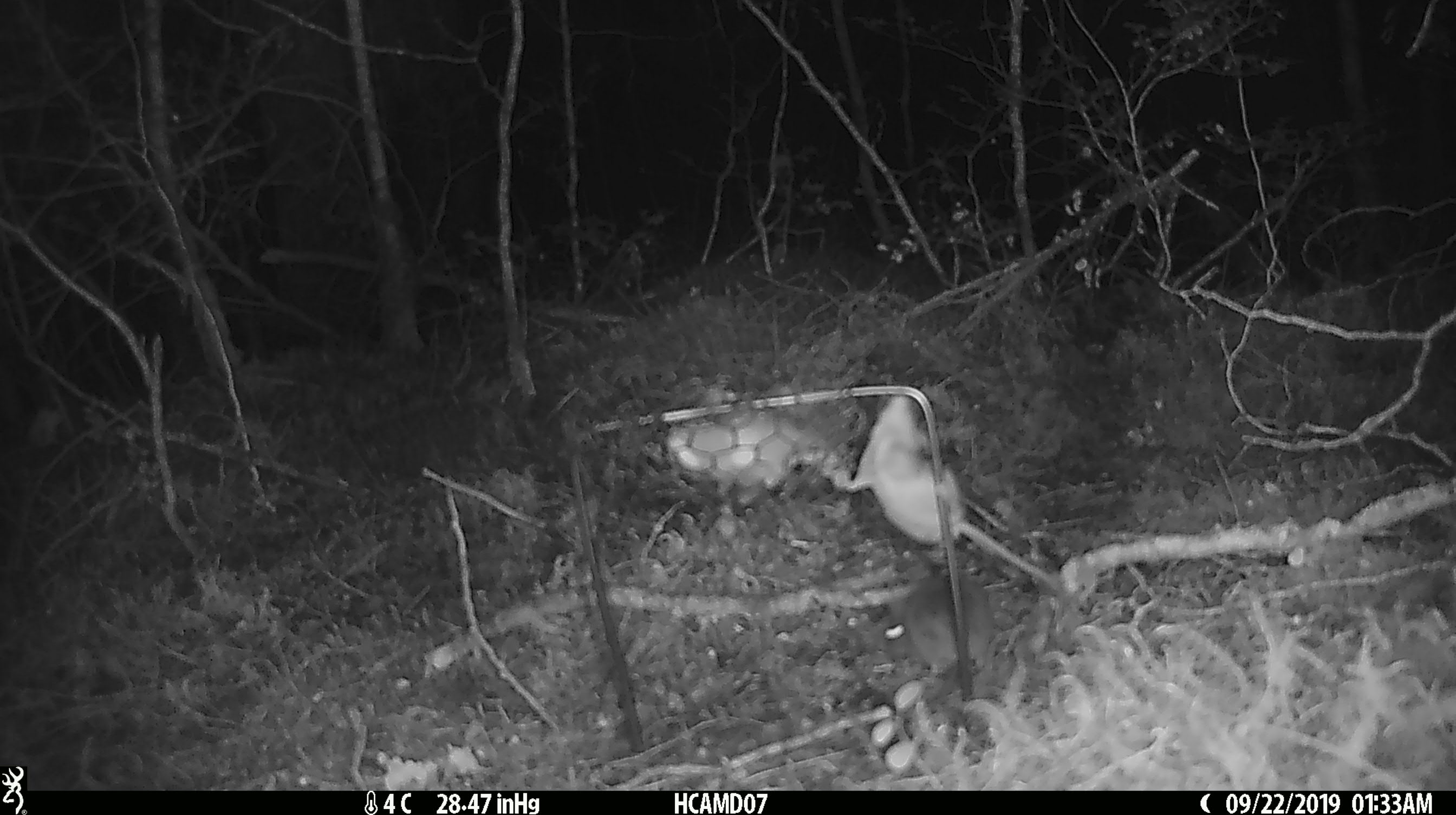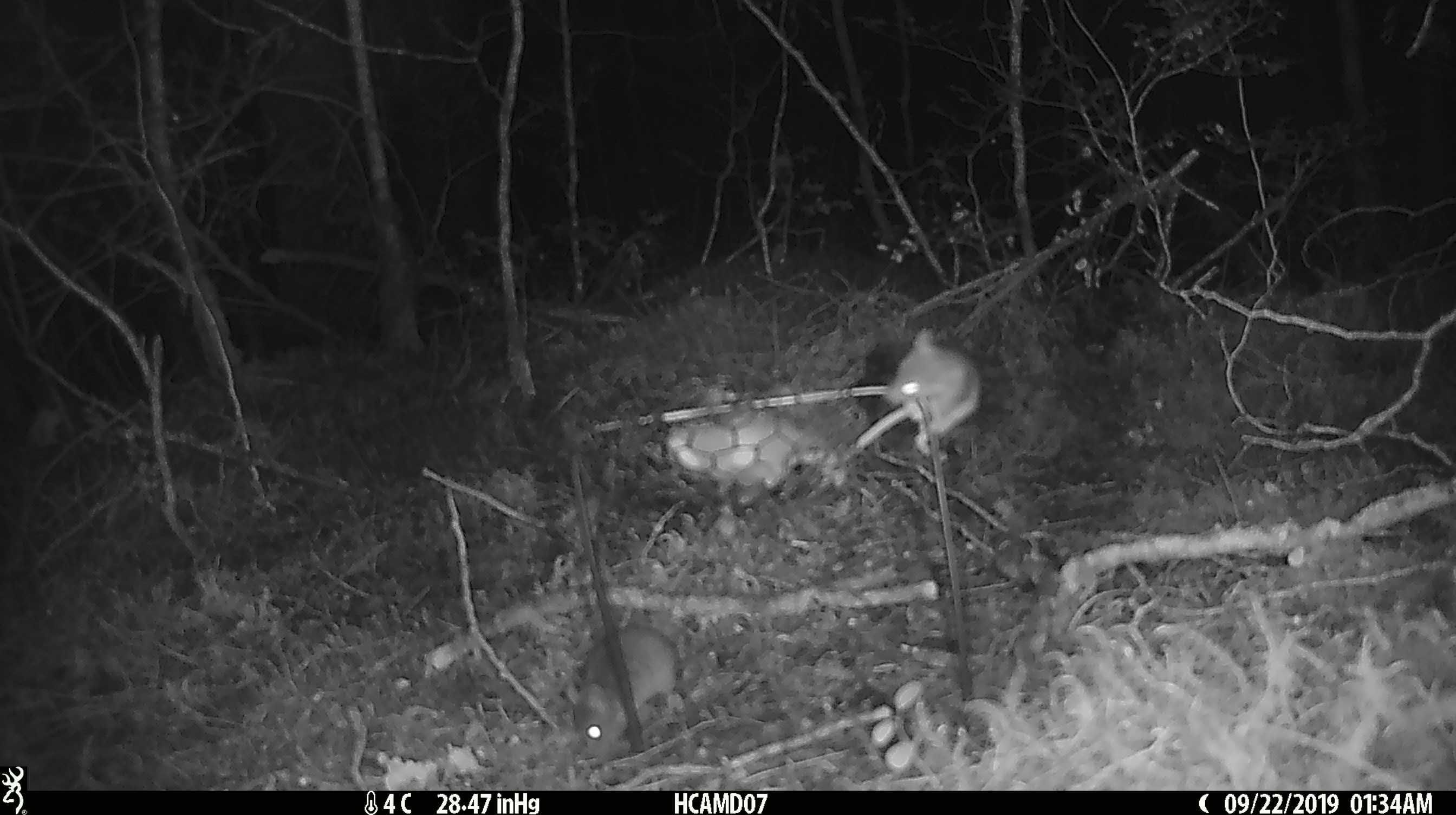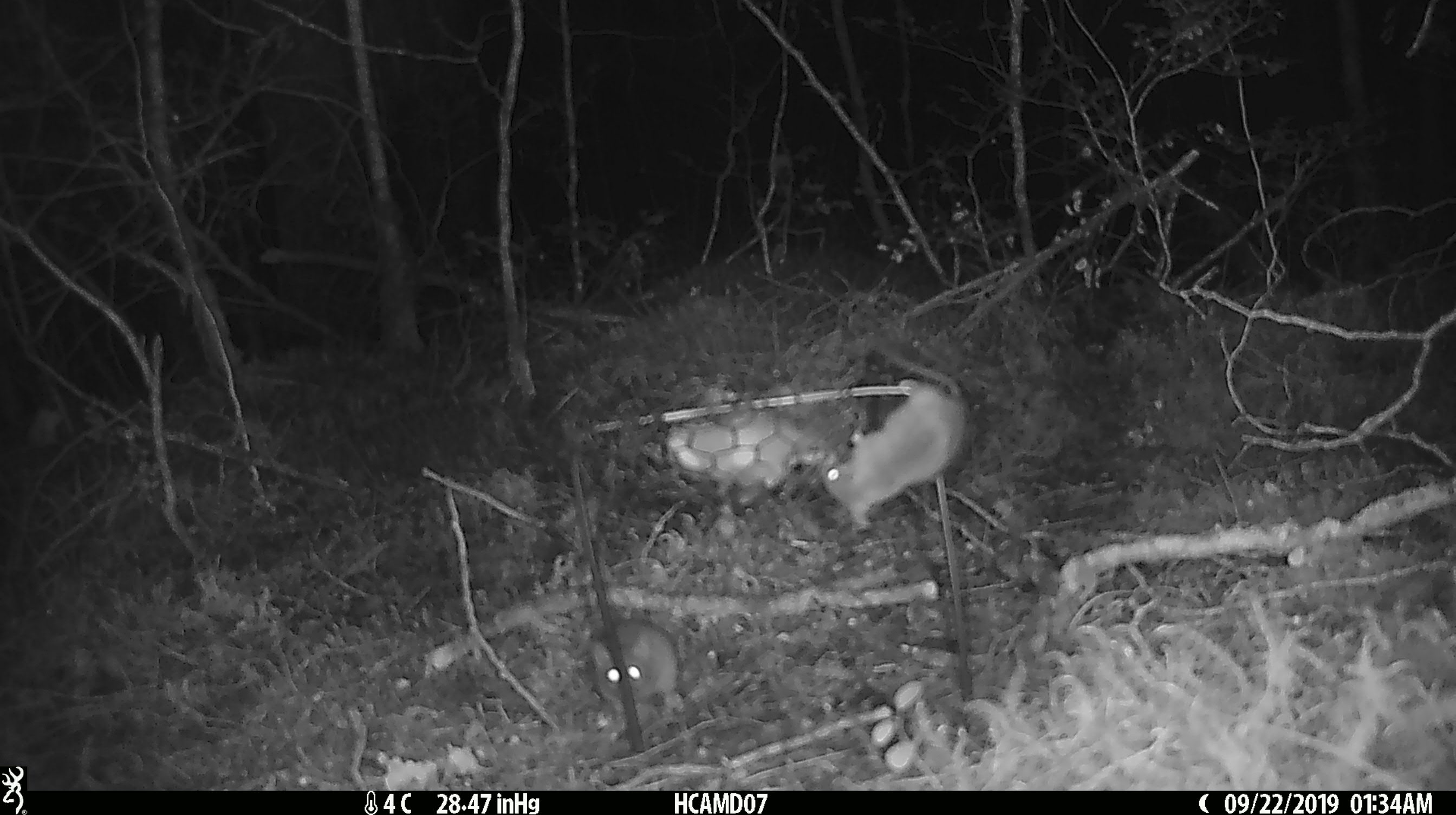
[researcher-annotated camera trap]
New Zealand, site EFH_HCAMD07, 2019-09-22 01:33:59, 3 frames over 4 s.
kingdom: Animalia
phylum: Chordata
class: Mammalia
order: Rodentia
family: Muridae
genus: Mus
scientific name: Mus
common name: mouse